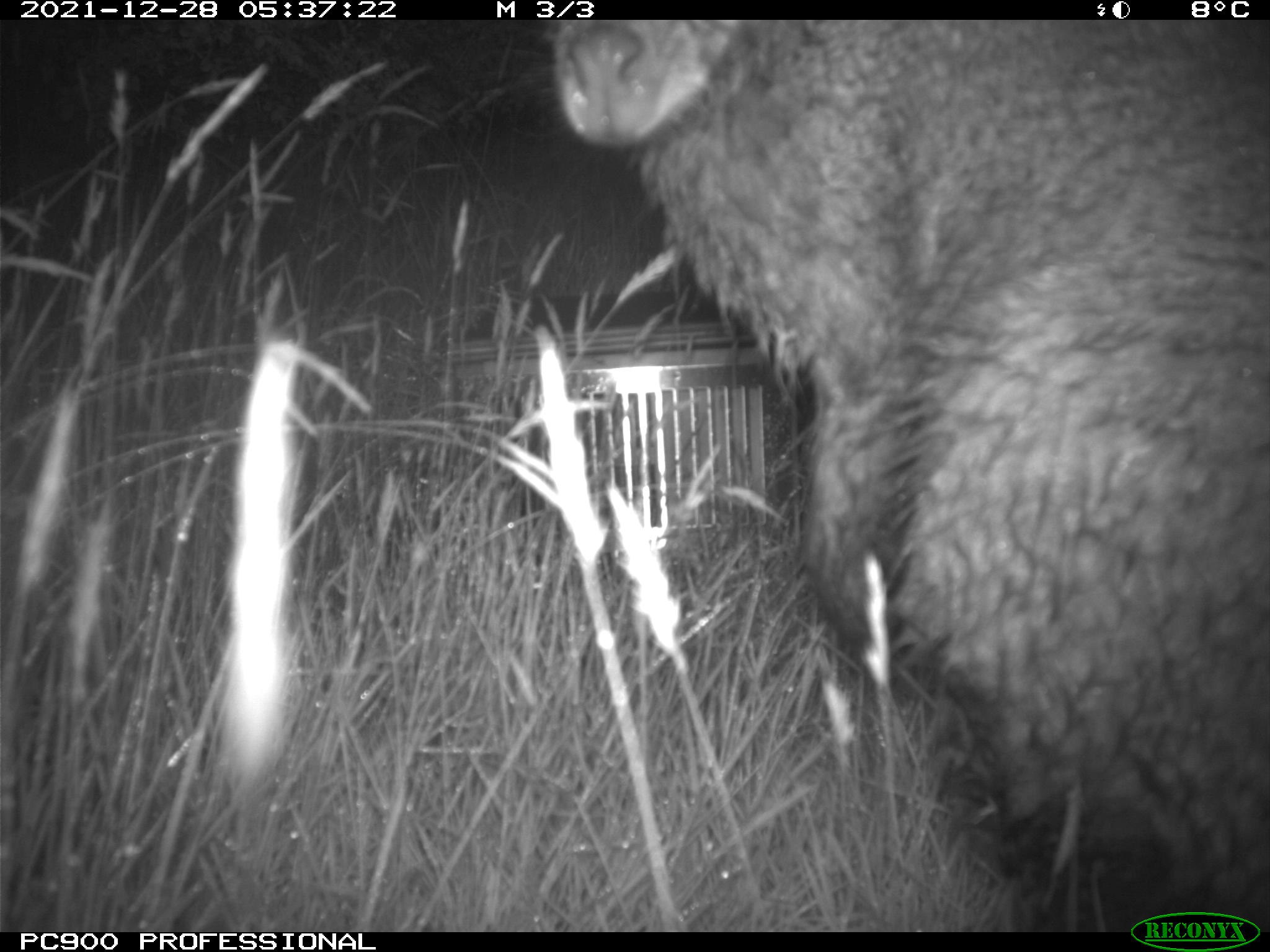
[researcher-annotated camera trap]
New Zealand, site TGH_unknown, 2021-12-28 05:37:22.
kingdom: Animalia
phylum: Chordata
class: Mammalia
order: Diprotodontia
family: Macropodidae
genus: Notamacropus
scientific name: Notamacropus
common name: wallaby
Wallaby (Notamacropus).